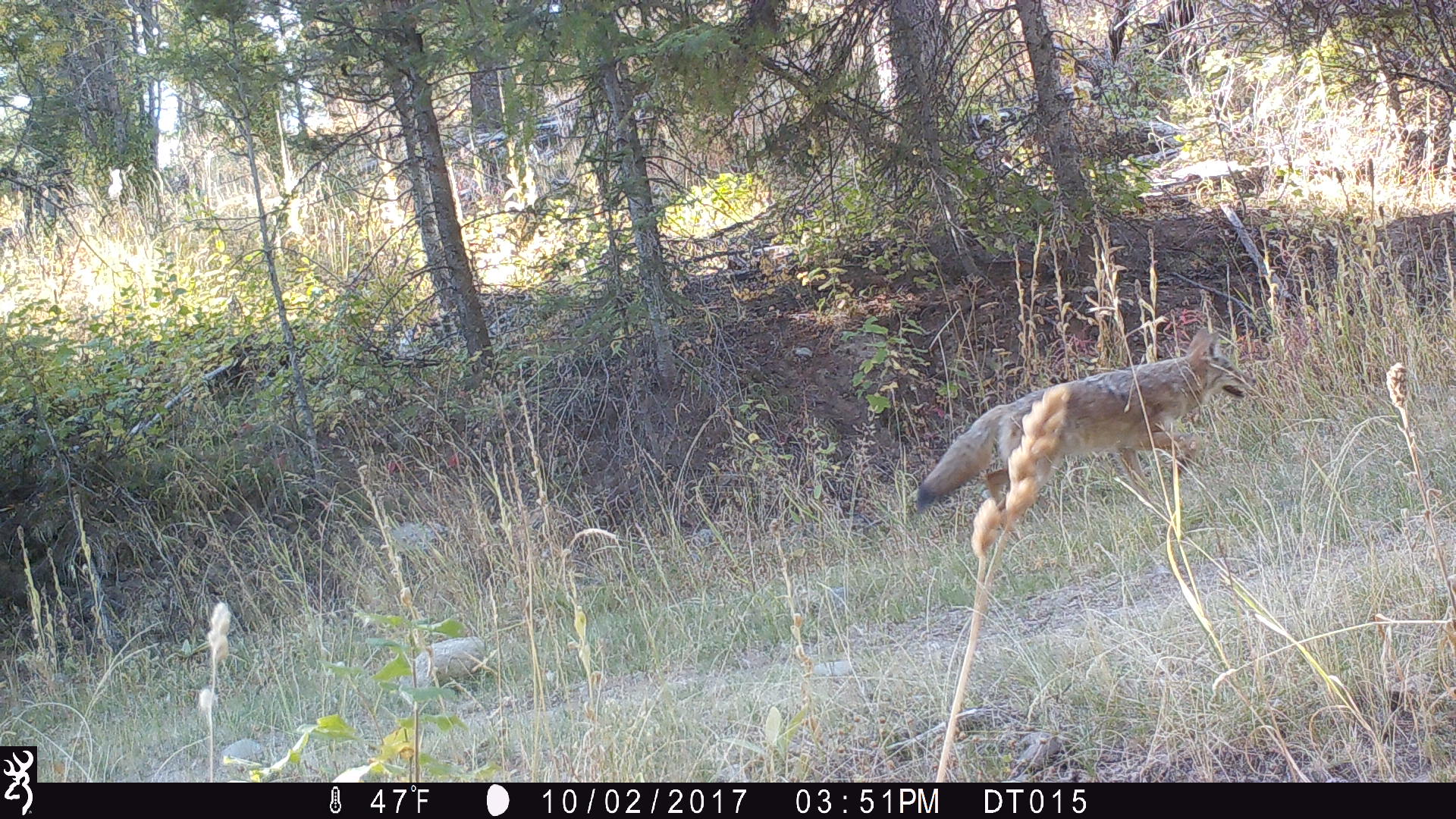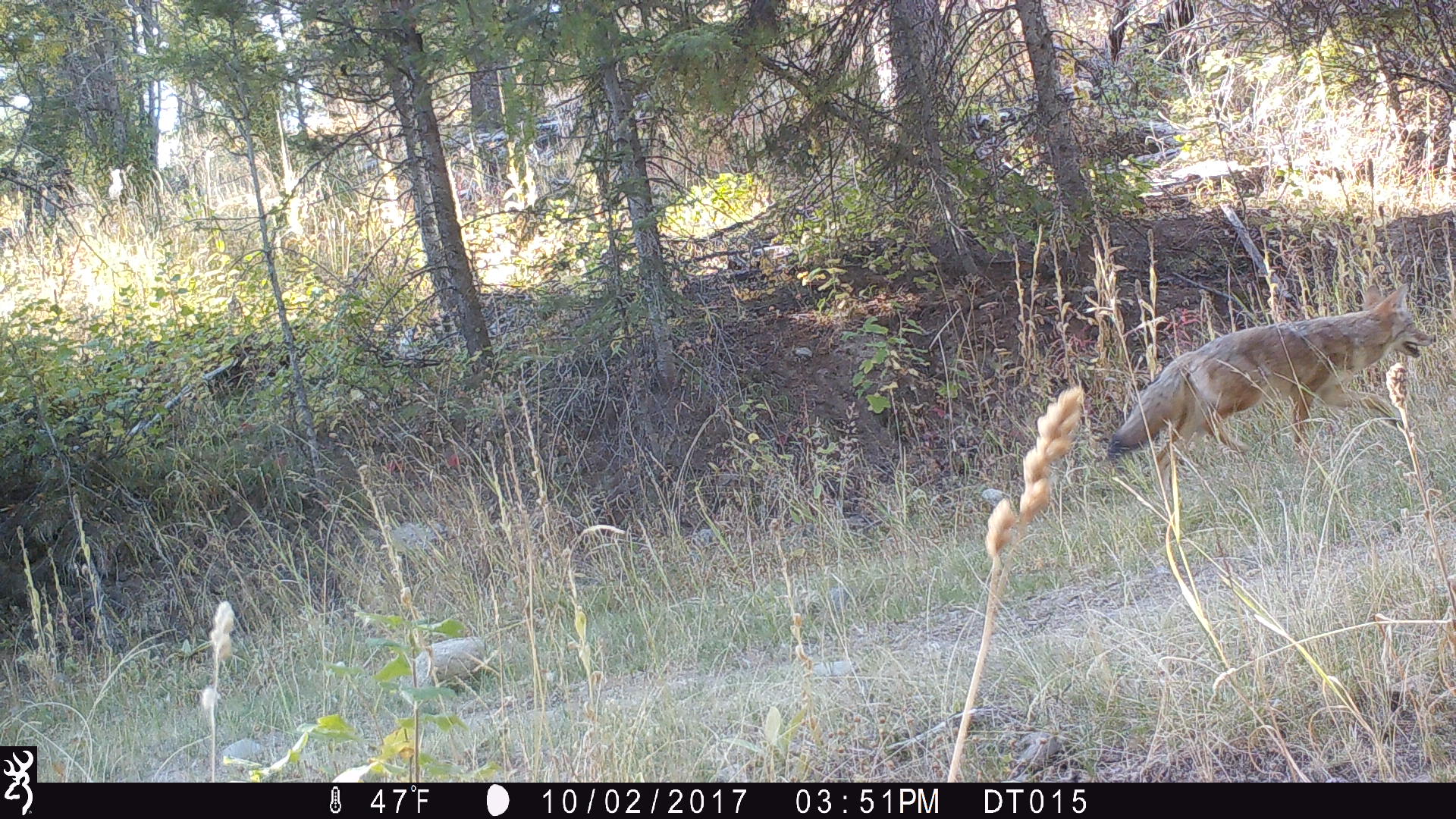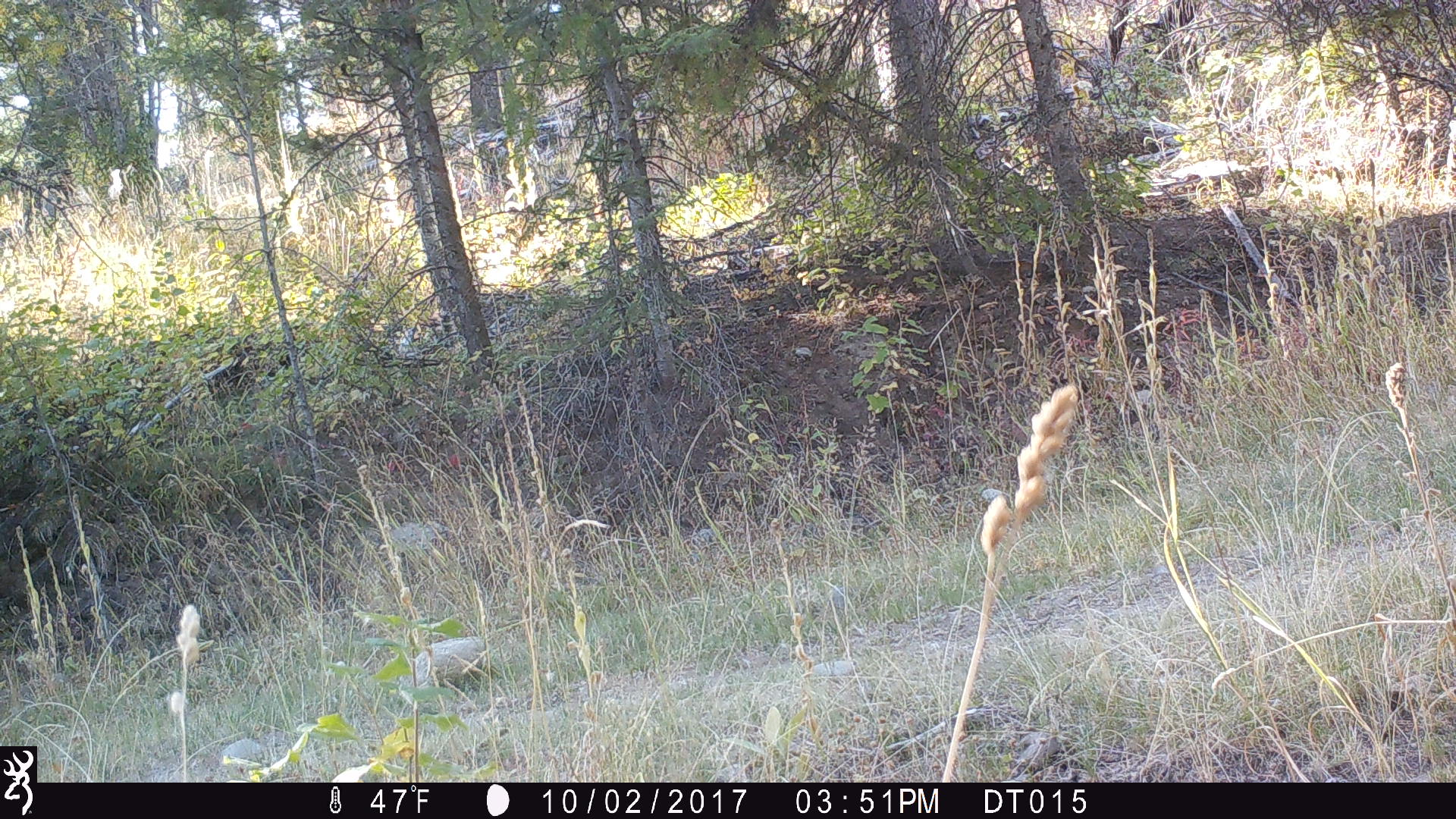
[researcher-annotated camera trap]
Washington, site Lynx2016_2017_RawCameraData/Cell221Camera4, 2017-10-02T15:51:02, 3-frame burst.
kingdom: Animalia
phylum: Chordata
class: Mammalia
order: Carnivora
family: Canidae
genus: Canis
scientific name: Canis latrans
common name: coyote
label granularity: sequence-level